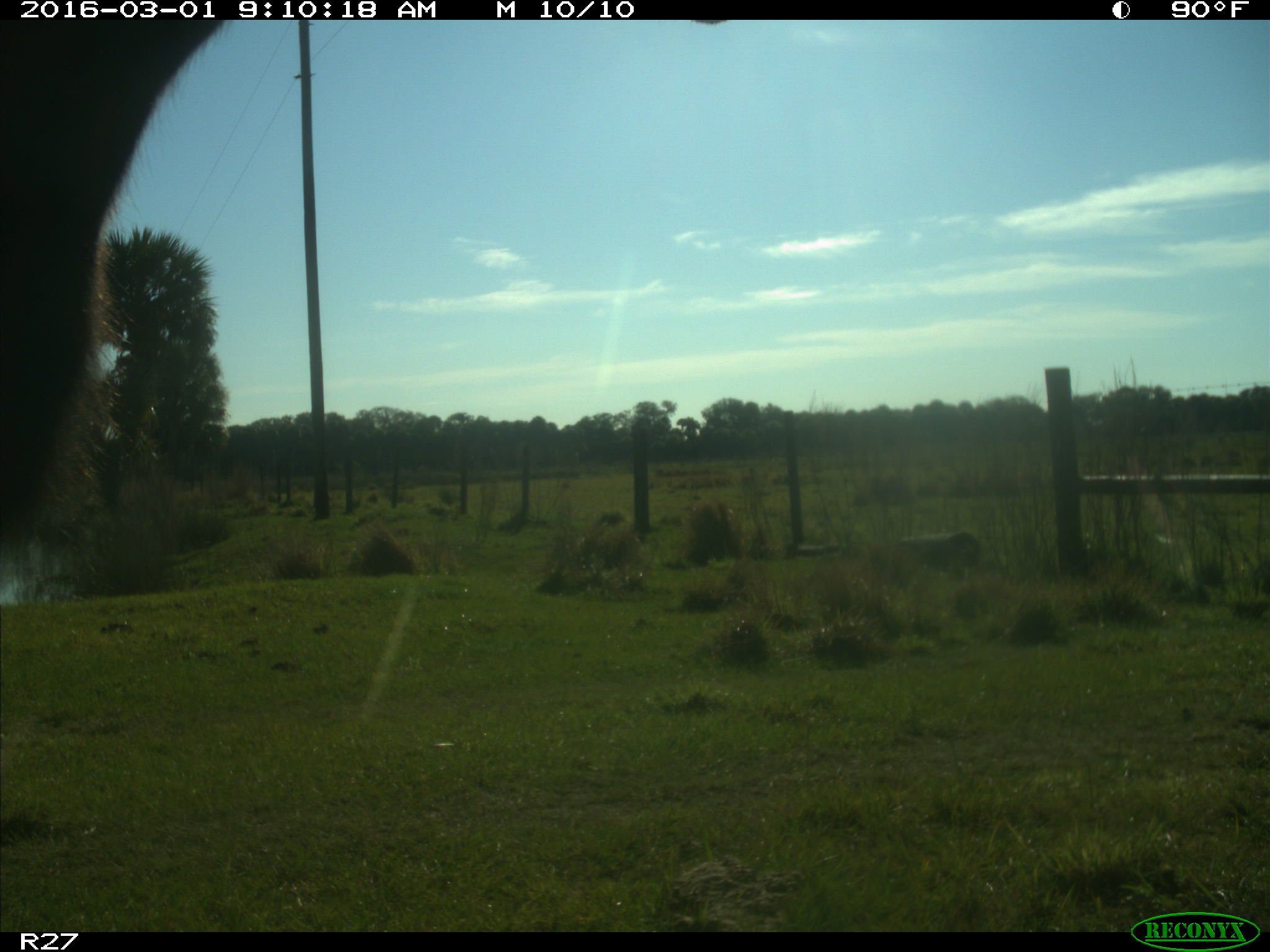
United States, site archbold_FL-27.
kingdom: Animalia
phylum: Chordata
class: Mammalia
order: Artiodactyla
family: Bovidae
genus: Bos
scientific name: Bos taurus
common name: domestic cow